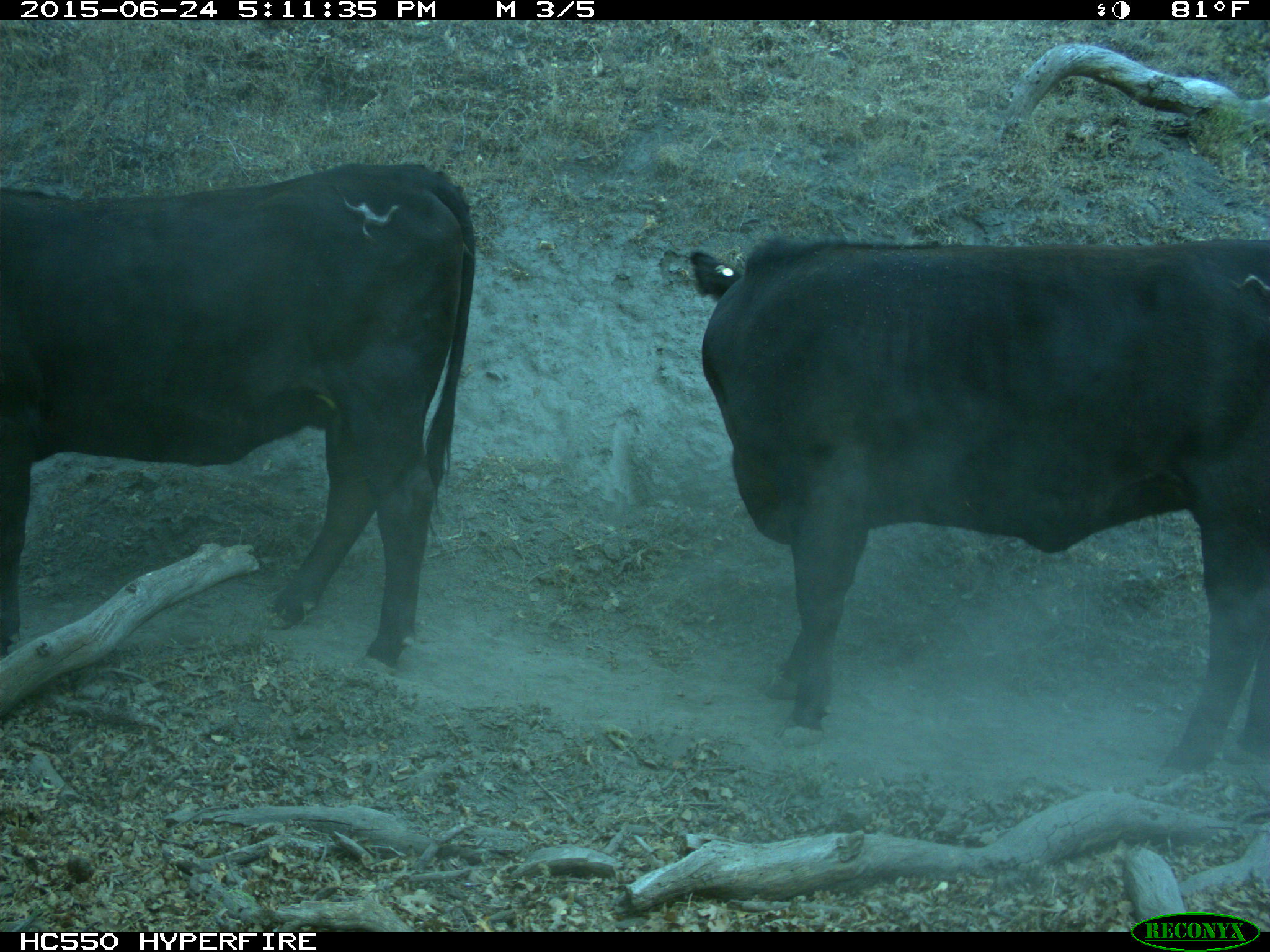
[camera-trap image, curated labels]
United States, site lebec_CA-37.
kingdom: Animalia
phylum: Chordata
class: Mammalia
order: Artiodactyla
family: Bovidae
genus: Bos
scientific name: Bos taurus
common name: domestic cow